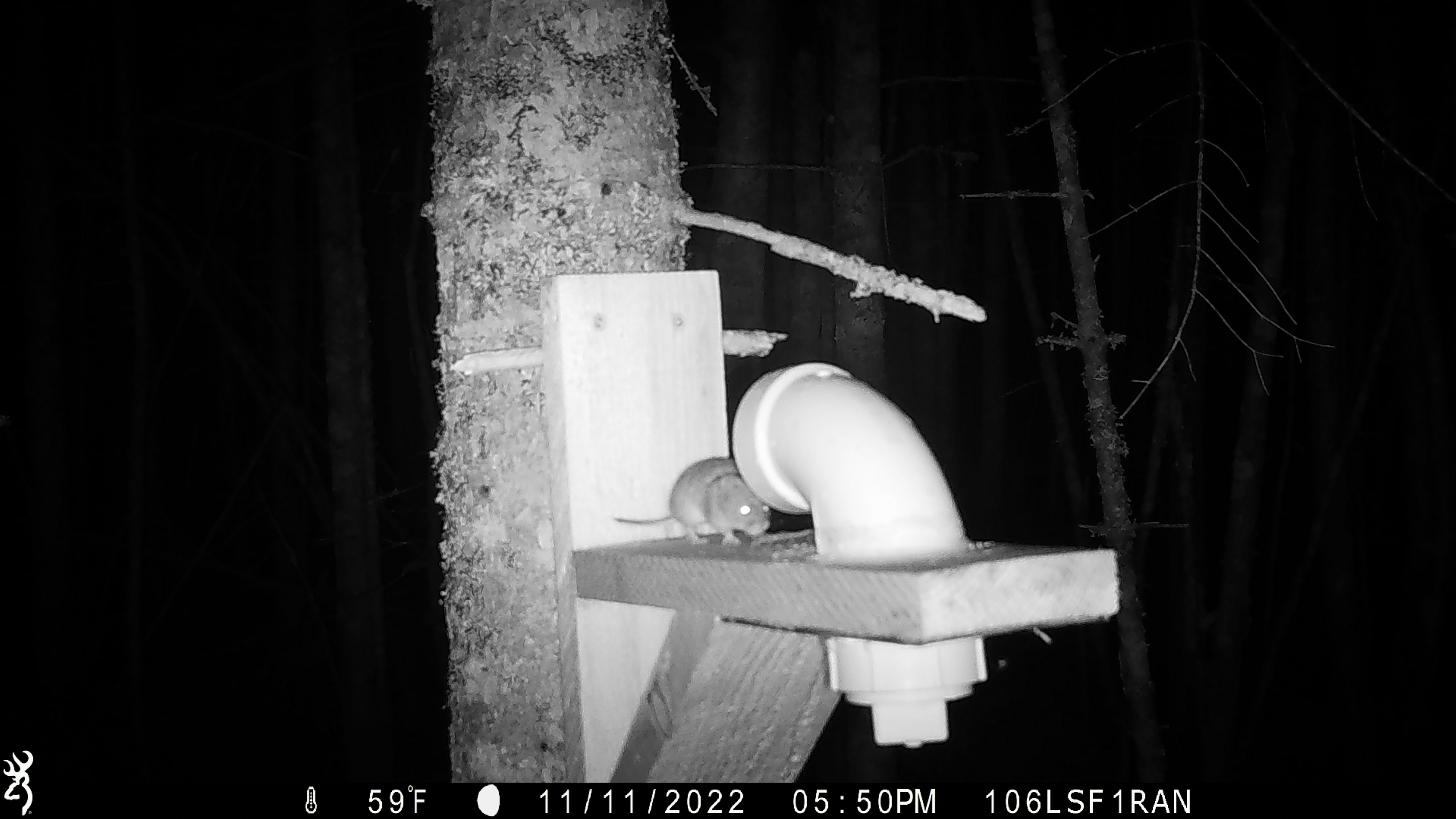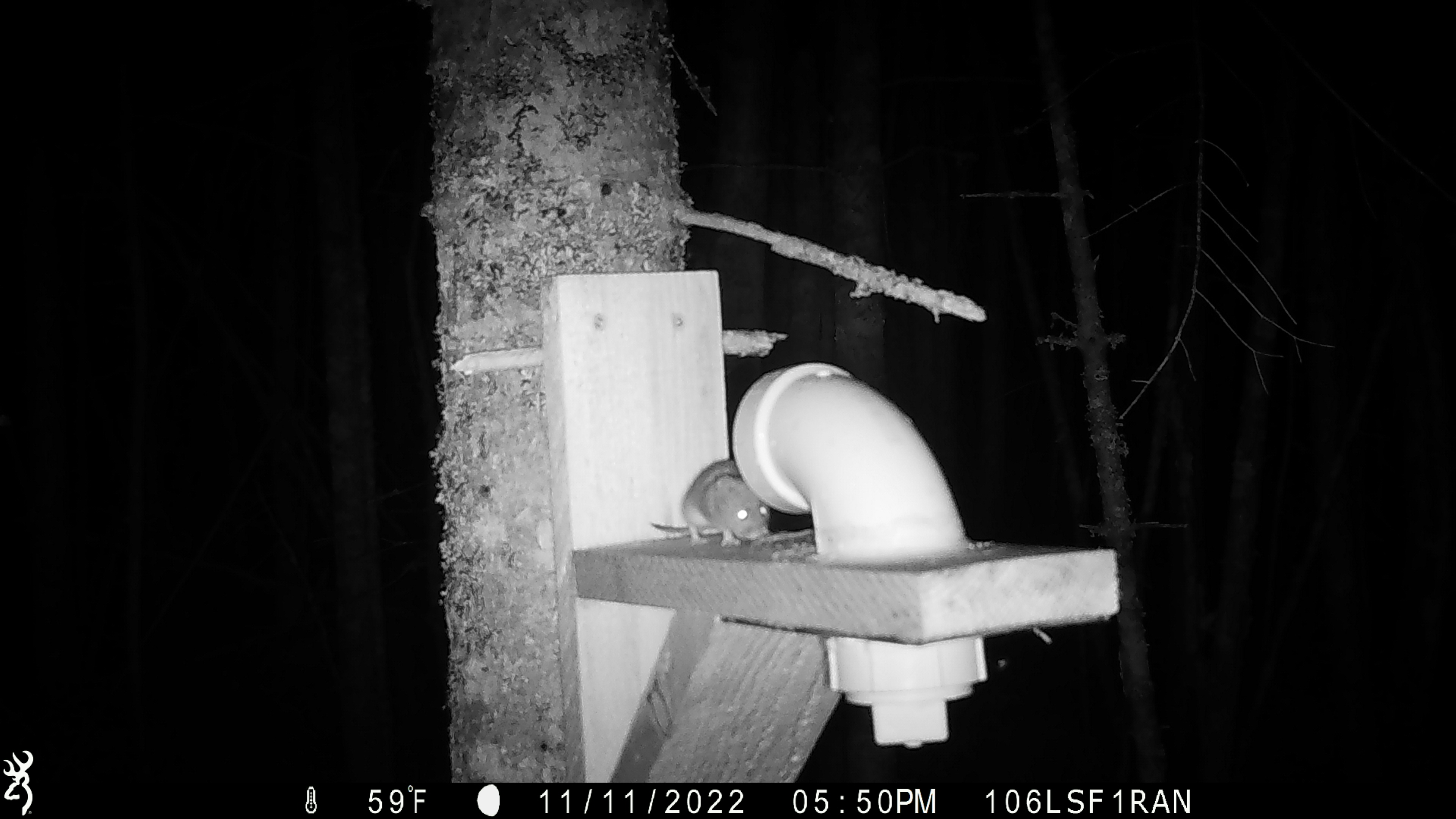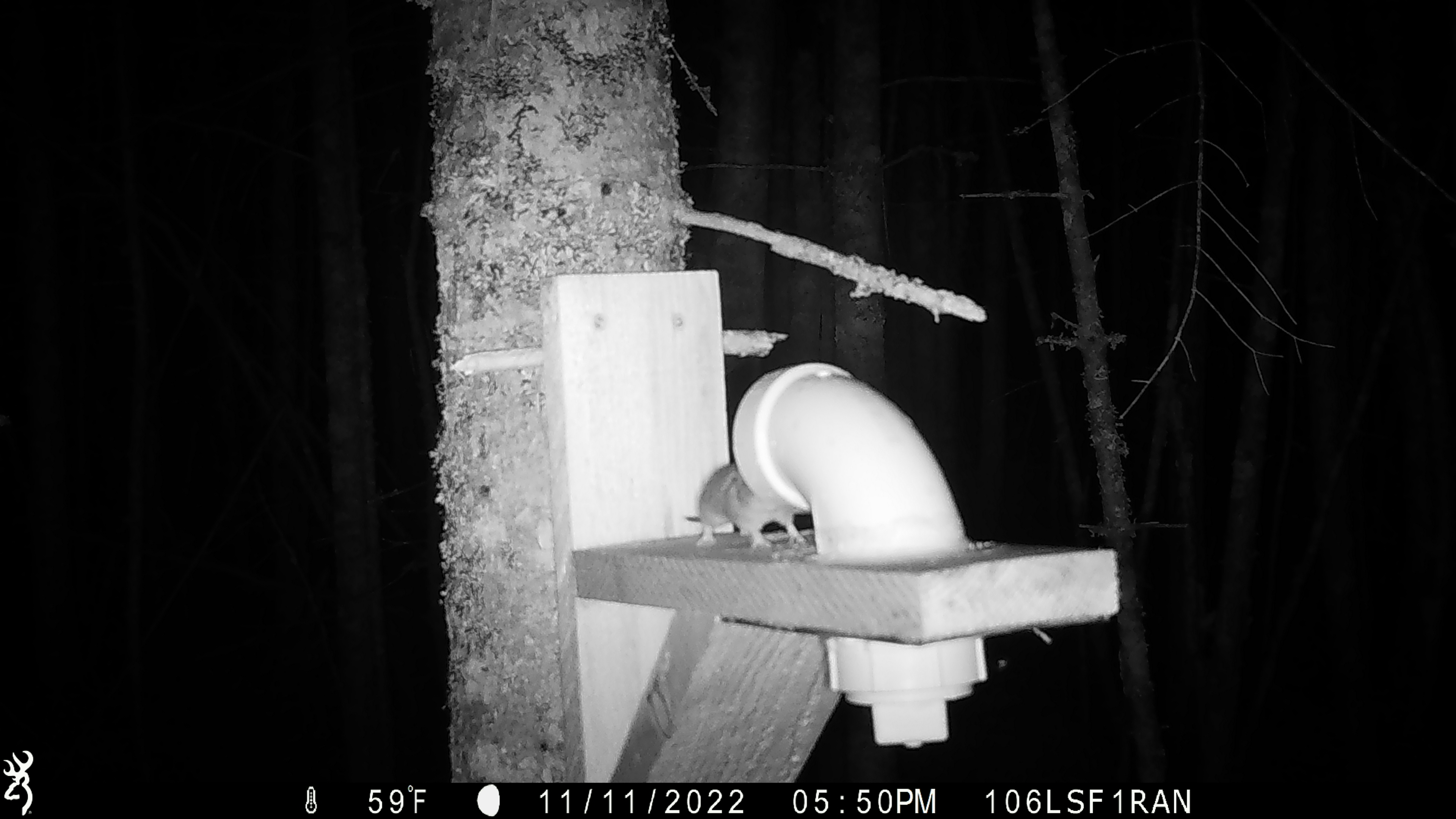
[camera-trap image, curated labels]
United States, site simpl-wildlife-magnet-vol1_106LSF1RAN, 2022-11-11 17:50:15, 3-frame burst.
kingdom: Animalia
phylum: Chordata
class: Mammalia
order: Rodentia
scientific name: Rodentia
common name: mouse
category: mouse sp.